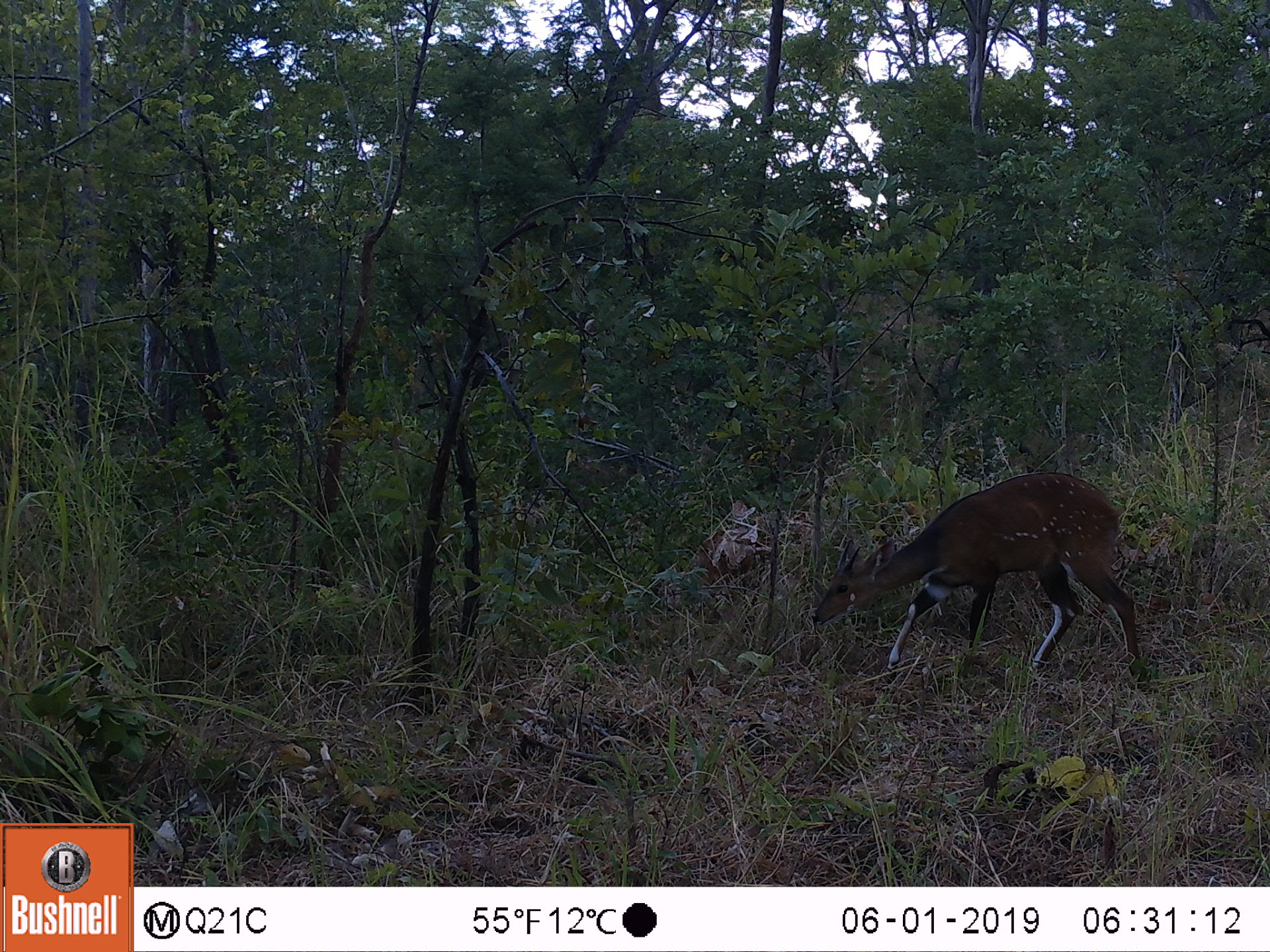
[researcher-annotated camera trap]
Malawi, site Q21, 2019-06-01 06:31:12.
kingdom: Animalia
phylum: Chordata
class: Mammalia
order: Artiodactyla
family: Bovidae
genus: Tragelaphus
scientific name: Tragelaphus sylvaticus sylvaticus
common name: cape bushbuck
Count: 1.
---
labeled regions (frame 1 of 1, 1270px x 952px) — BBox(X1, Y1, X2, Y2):
cape bushbuck: BBox(801, 465, 1168, 703)